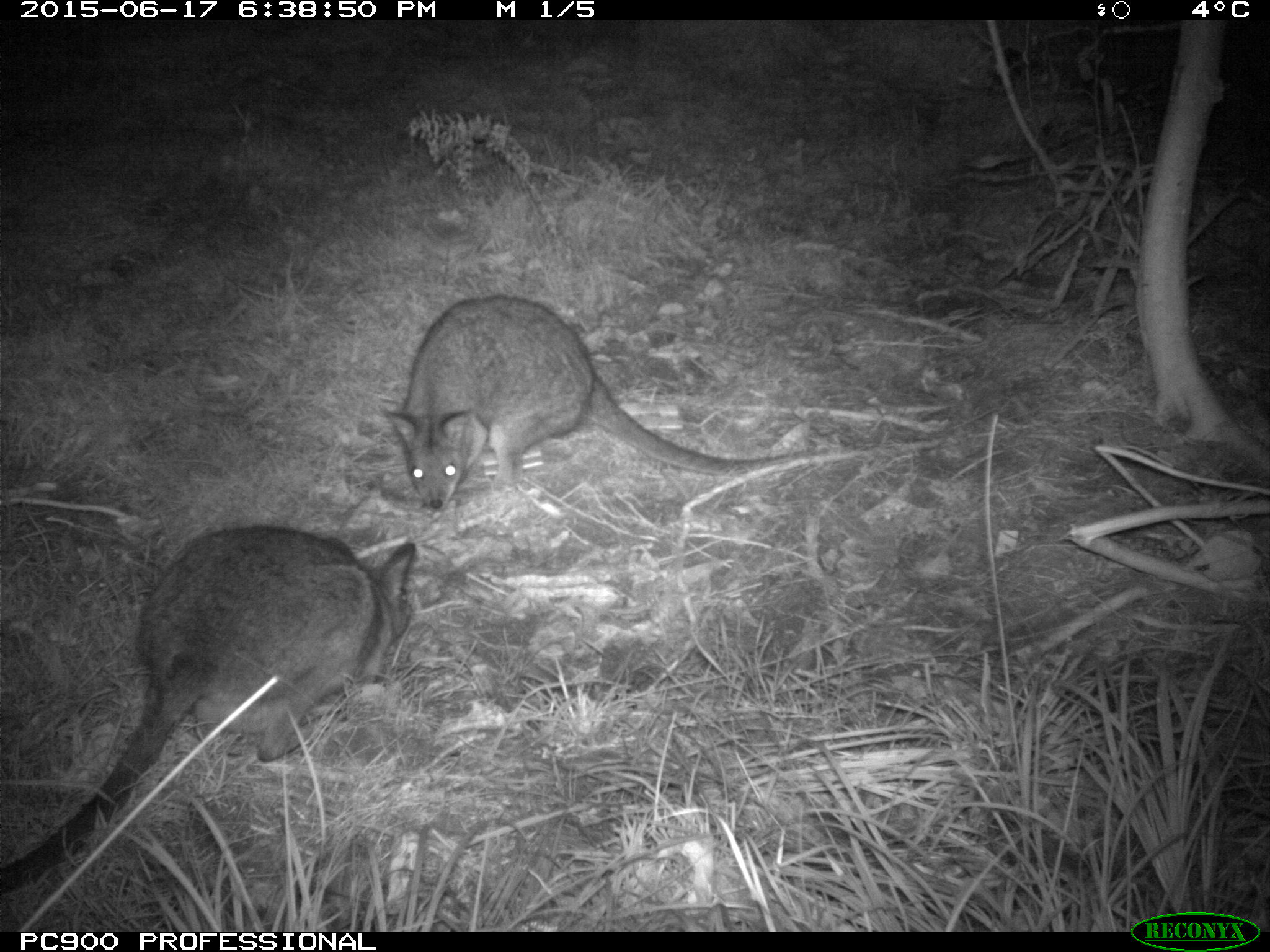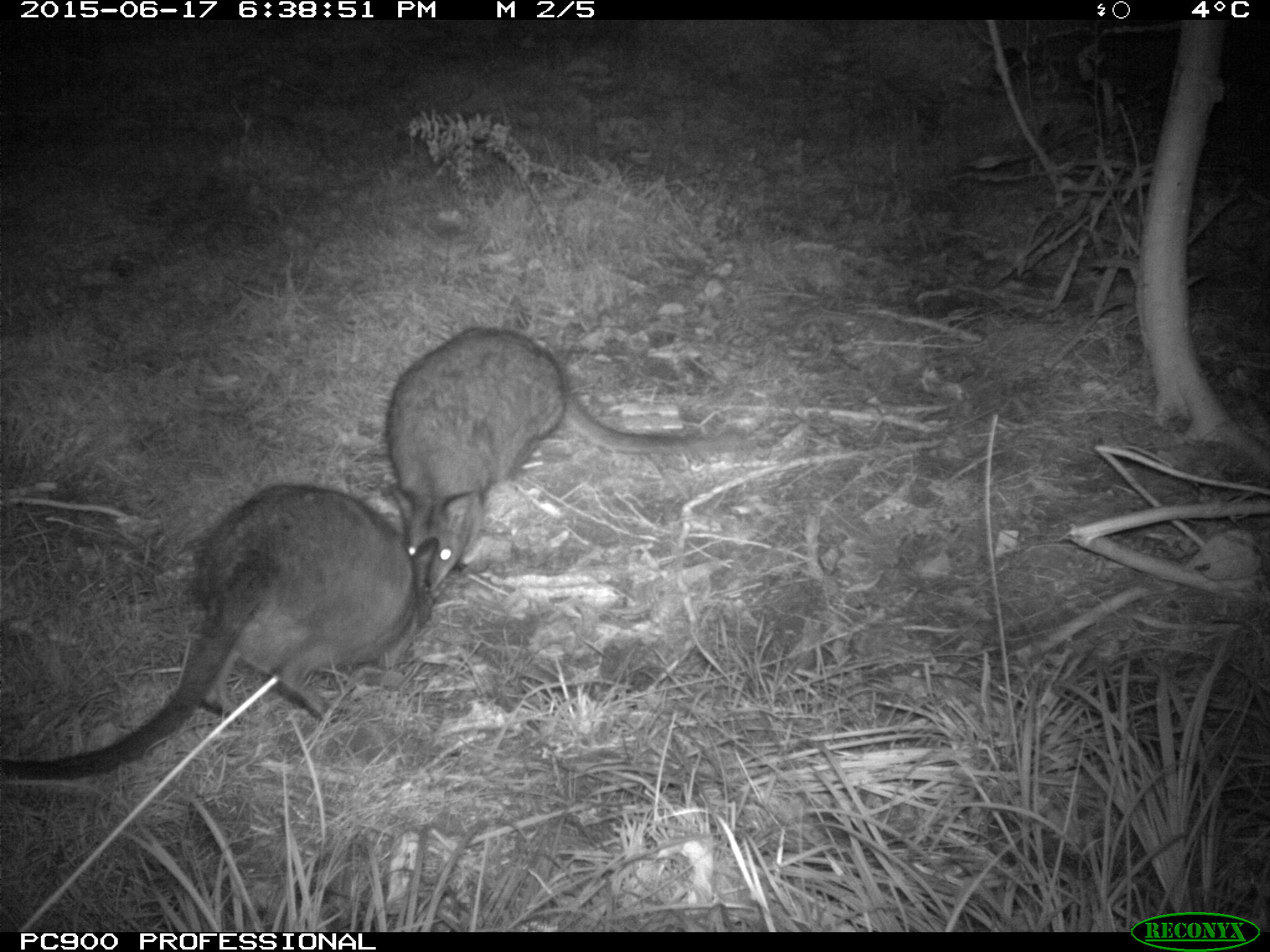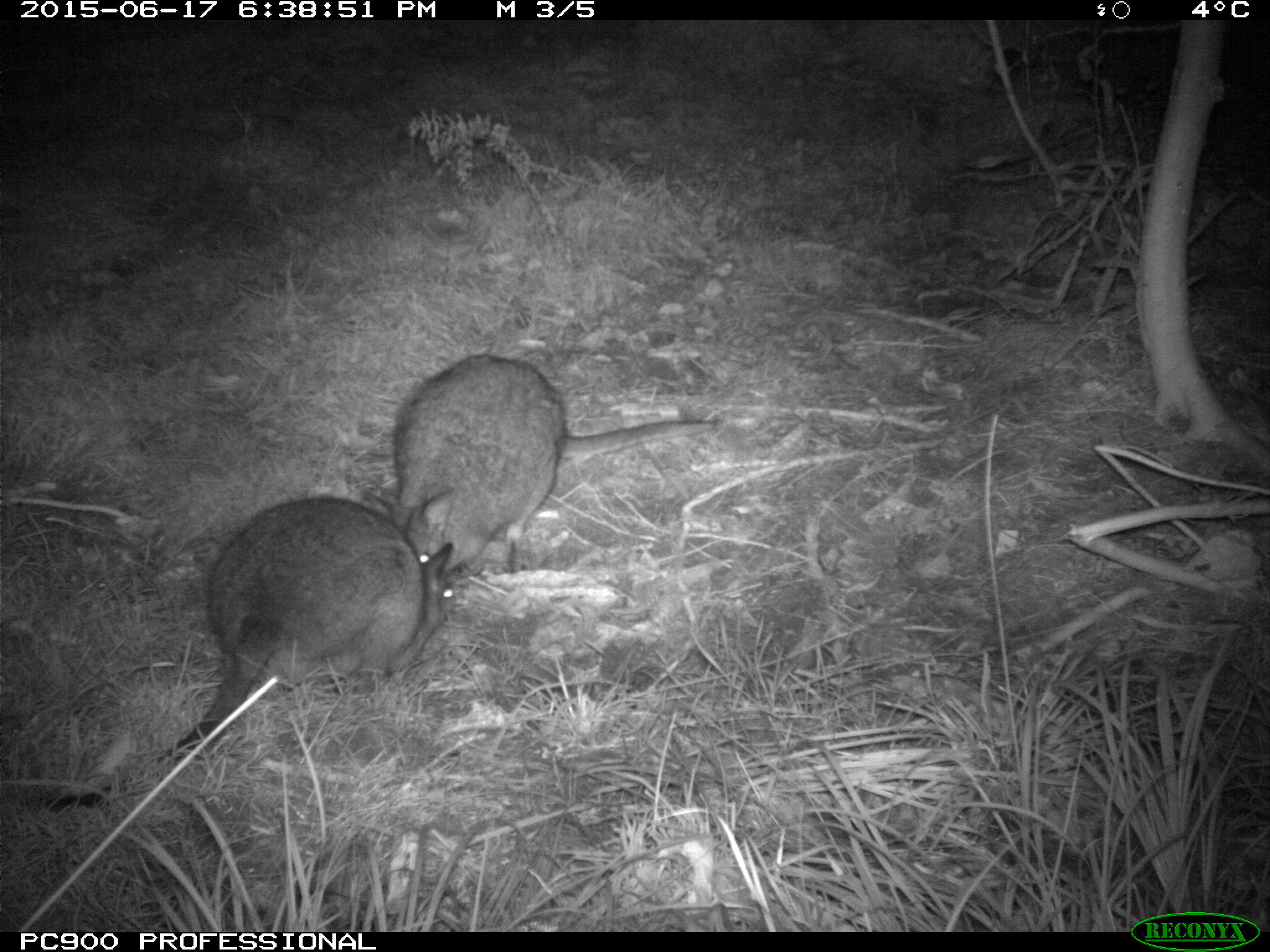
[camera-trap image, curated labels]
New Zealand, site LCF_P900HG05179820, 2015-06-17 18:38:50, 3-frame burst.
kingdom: Animalia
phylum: Chordata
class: Mammalia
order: Diprotodontia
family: Macropodidae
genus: Notamacropus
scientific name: Notamacropus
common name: wallaby